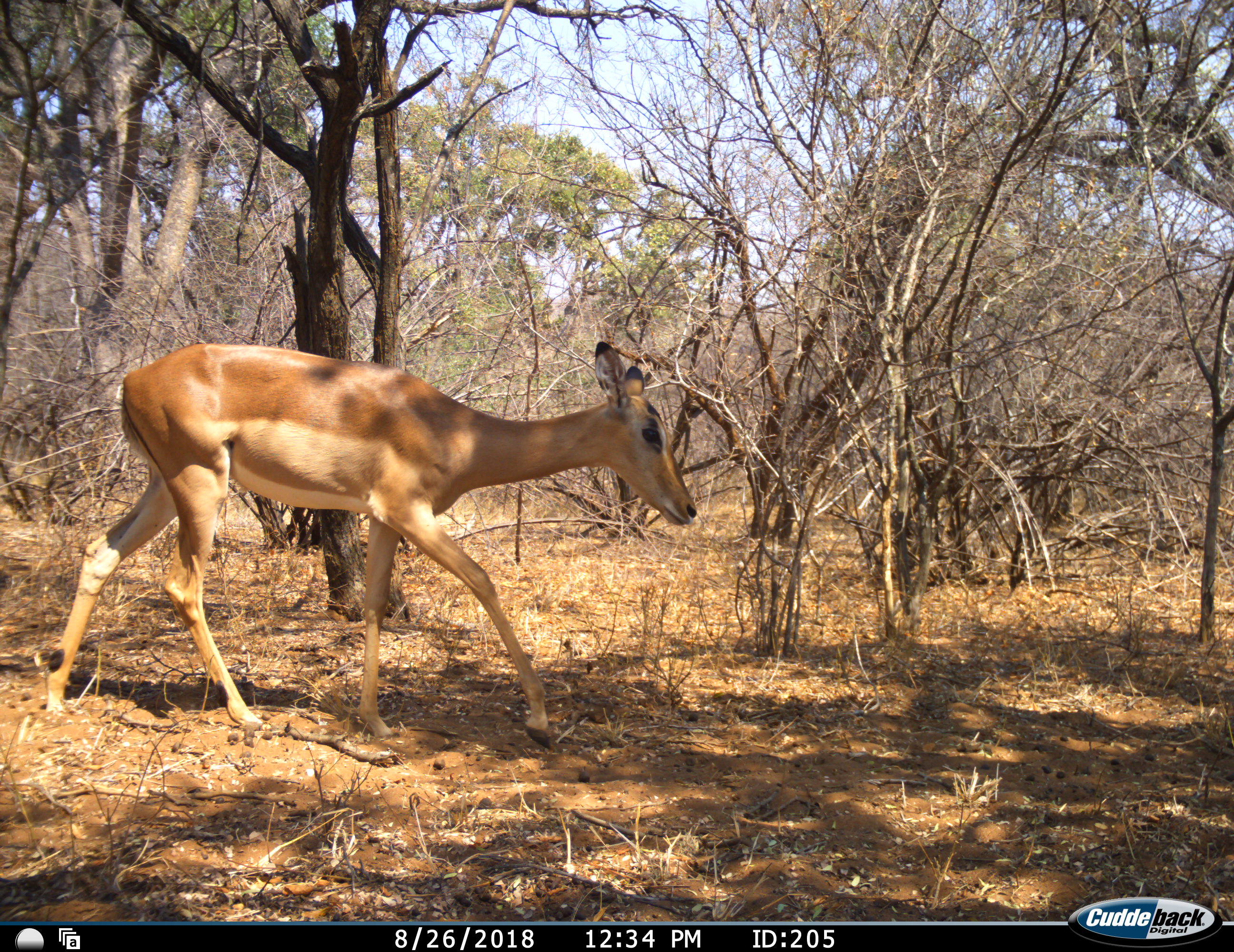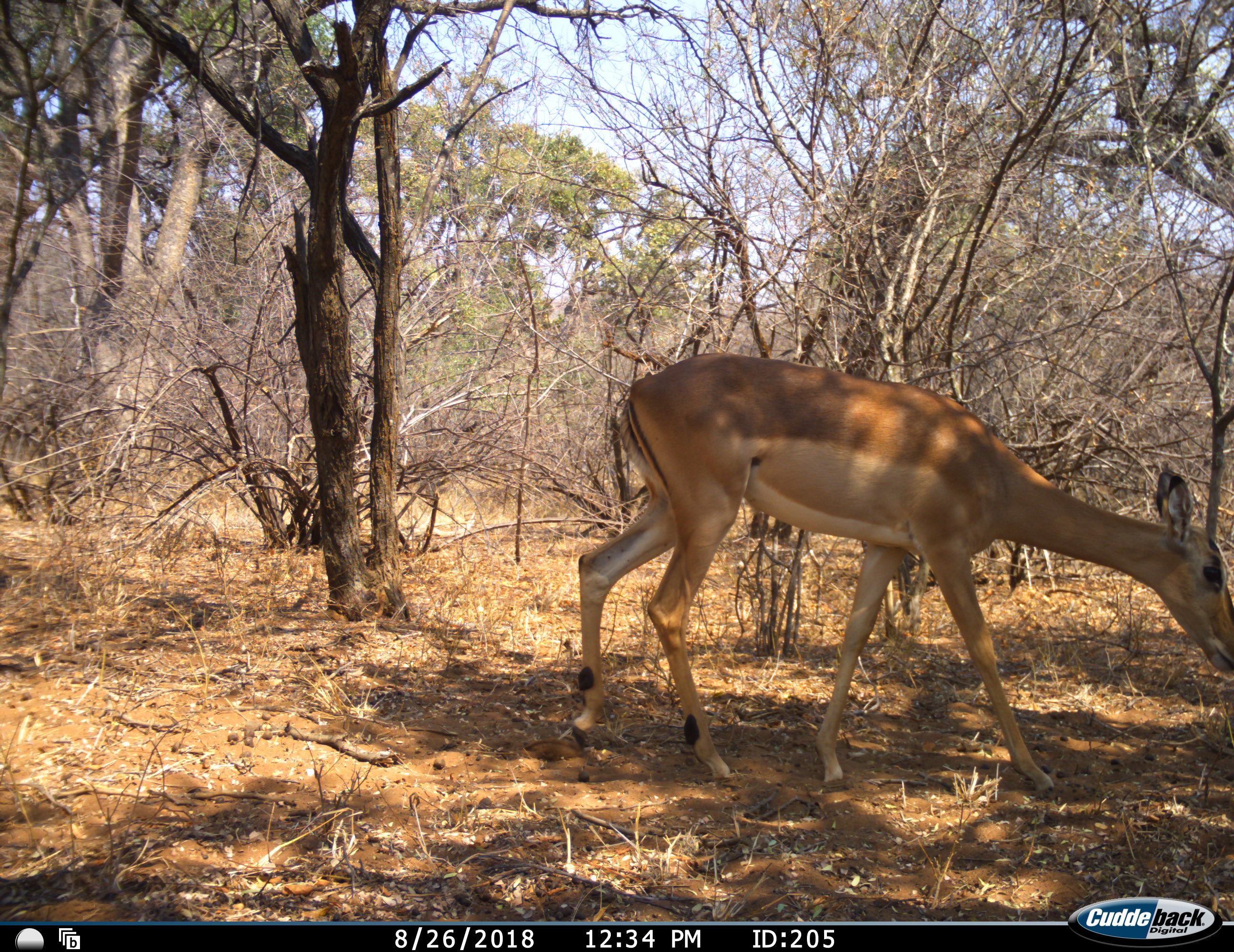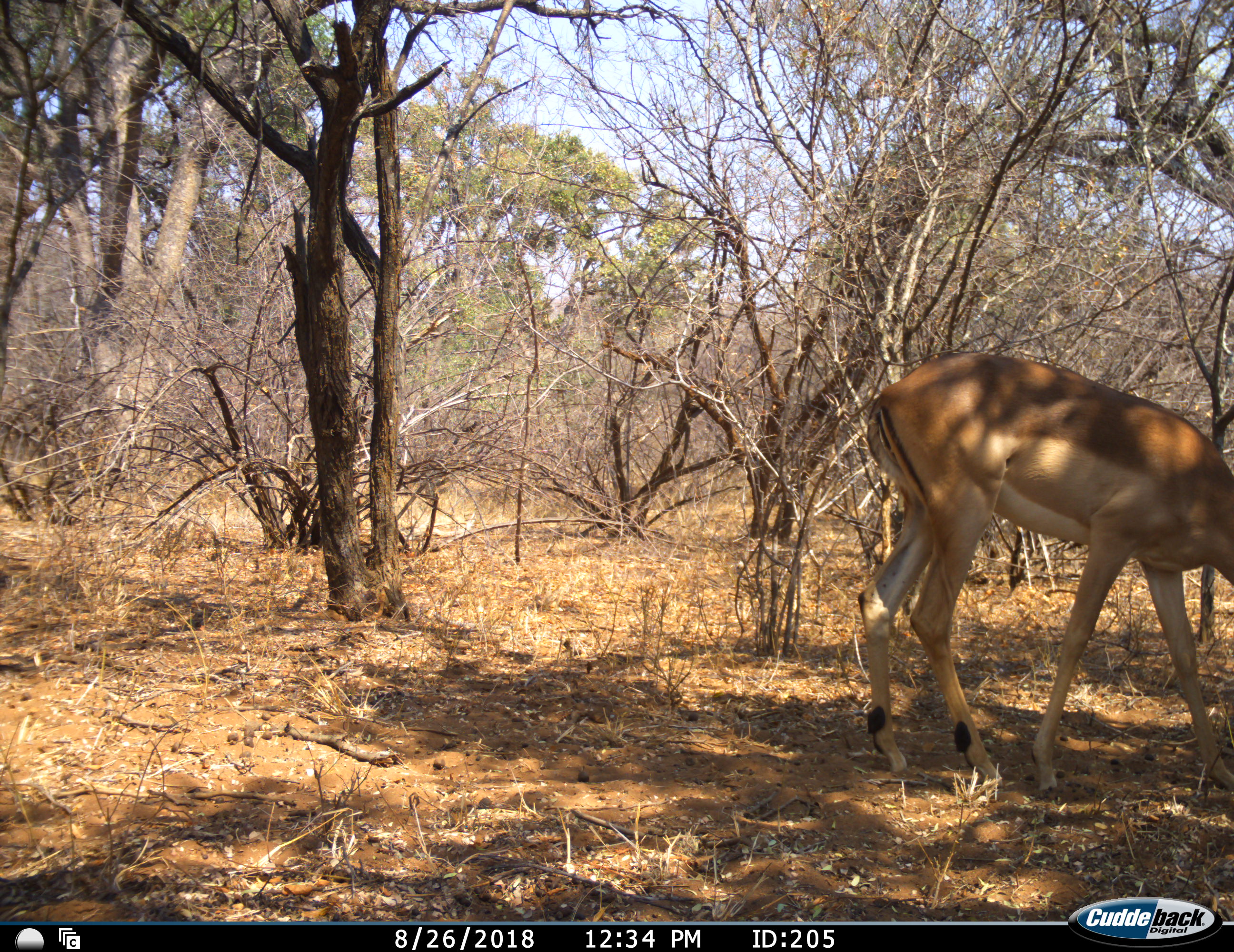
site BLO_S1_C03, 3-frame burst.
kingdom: Animalia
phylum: Chordata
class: Mammalia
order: Artiodactyla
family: Bovidae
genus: Aepyceros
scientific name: Aepyceros melampus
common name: impala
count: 1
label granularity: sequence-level